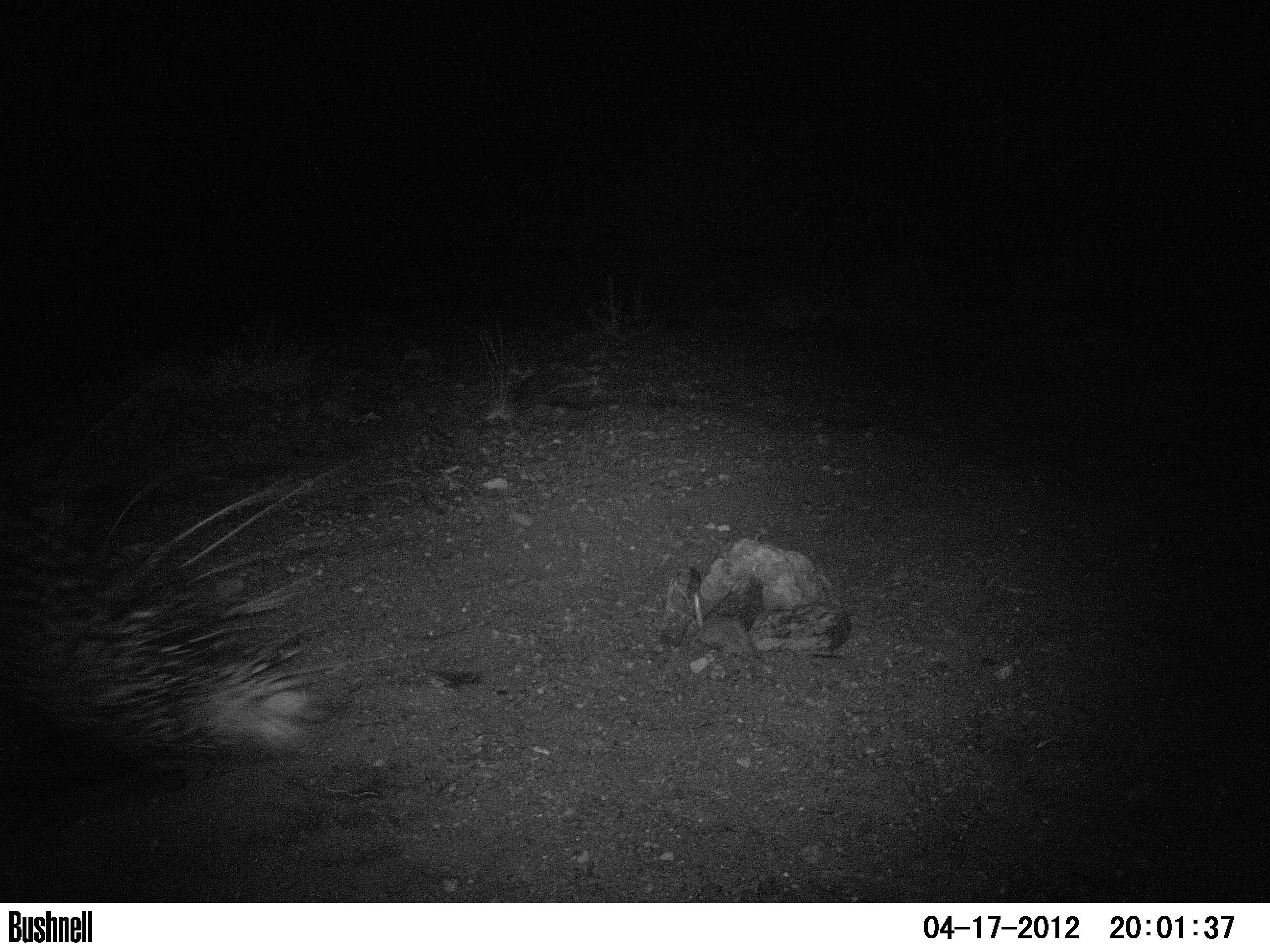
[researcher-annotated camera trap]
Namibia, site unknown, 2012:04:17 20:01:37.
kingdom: Animalia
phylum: Chordata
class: Mammalia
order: Rodentia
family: Hystricidae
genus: Hystrix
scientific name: Hystrix africaeaustralis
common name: cape porcupine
Hystrix africaeaustralis (cape porcupine).